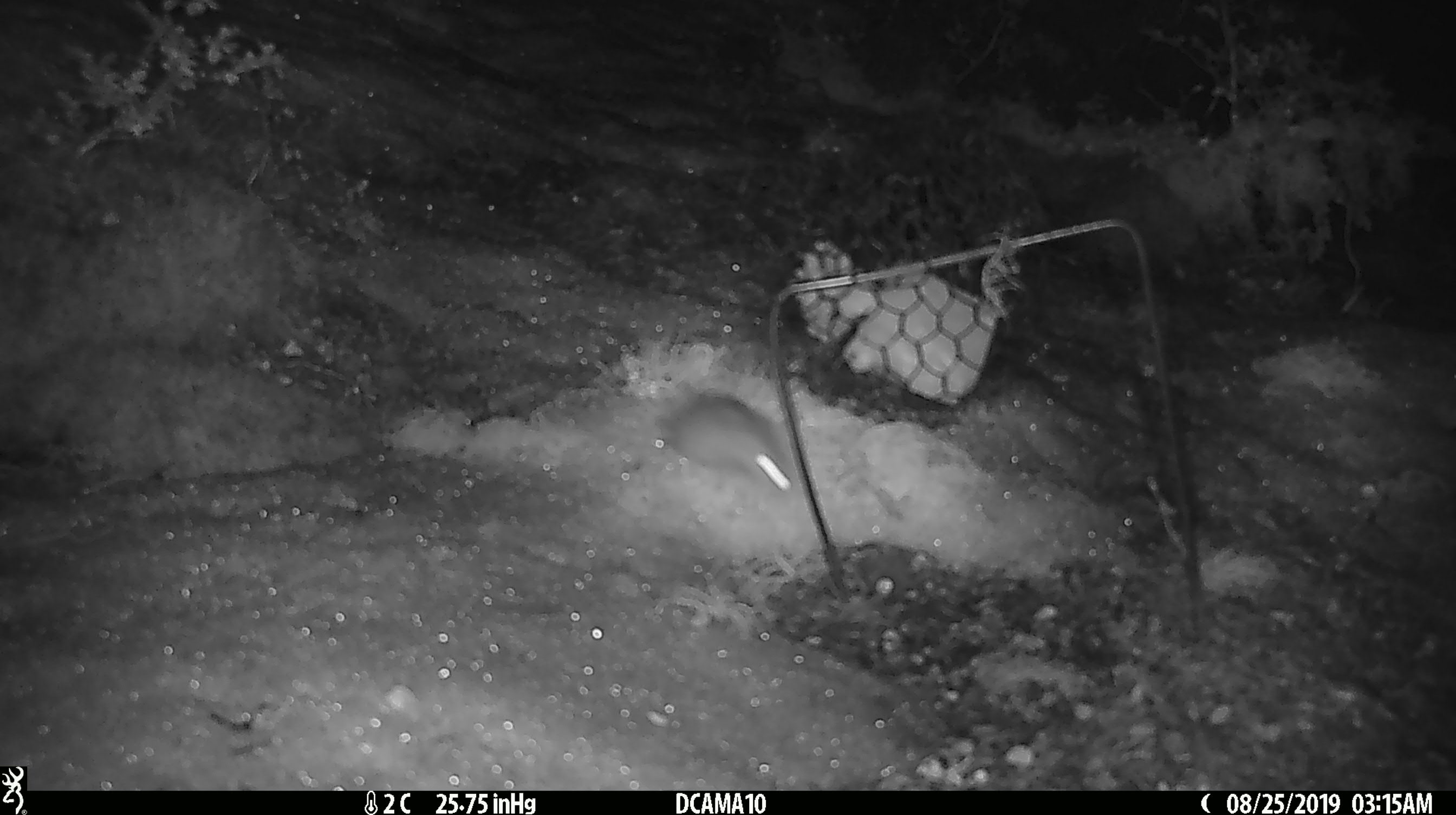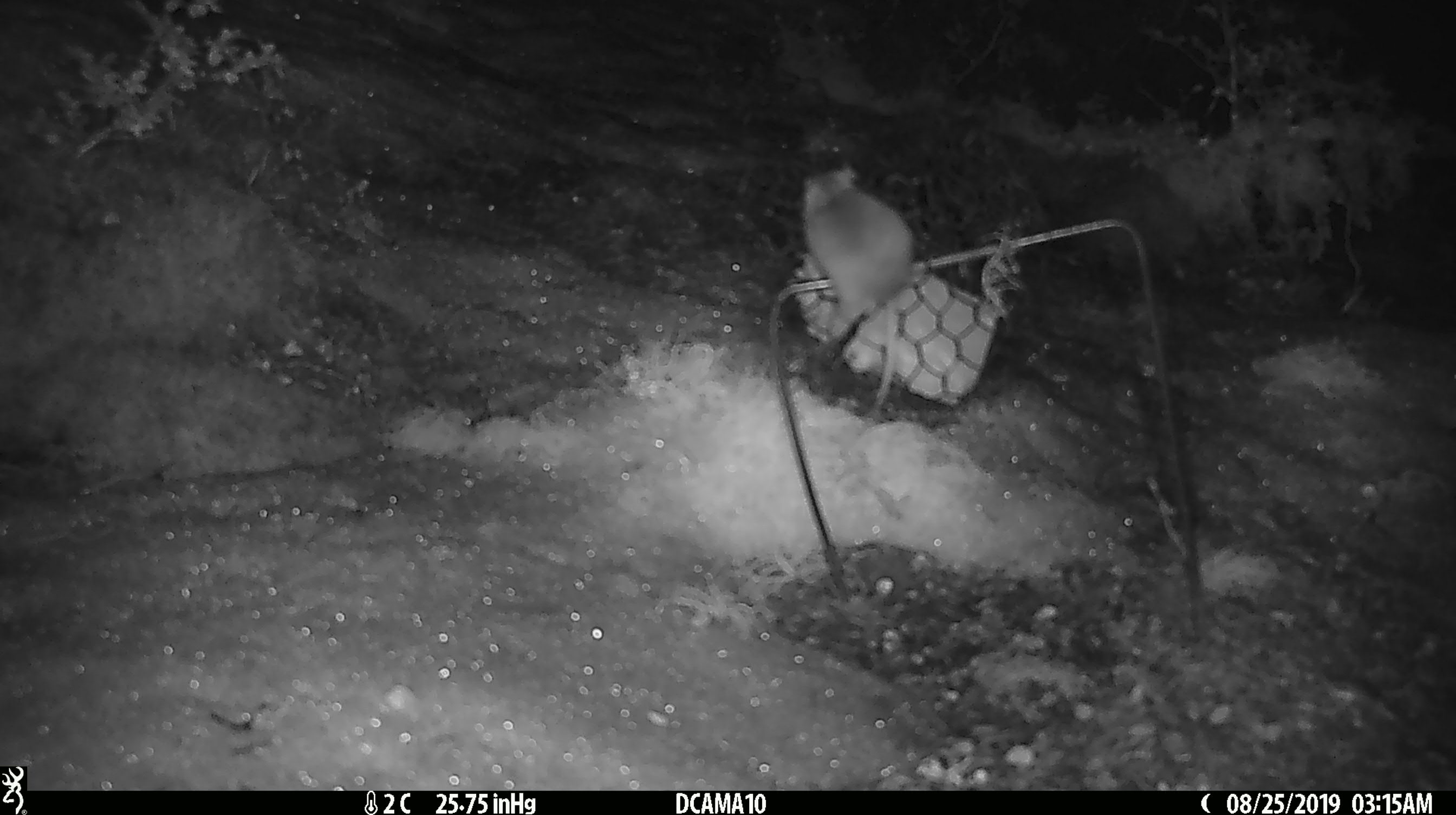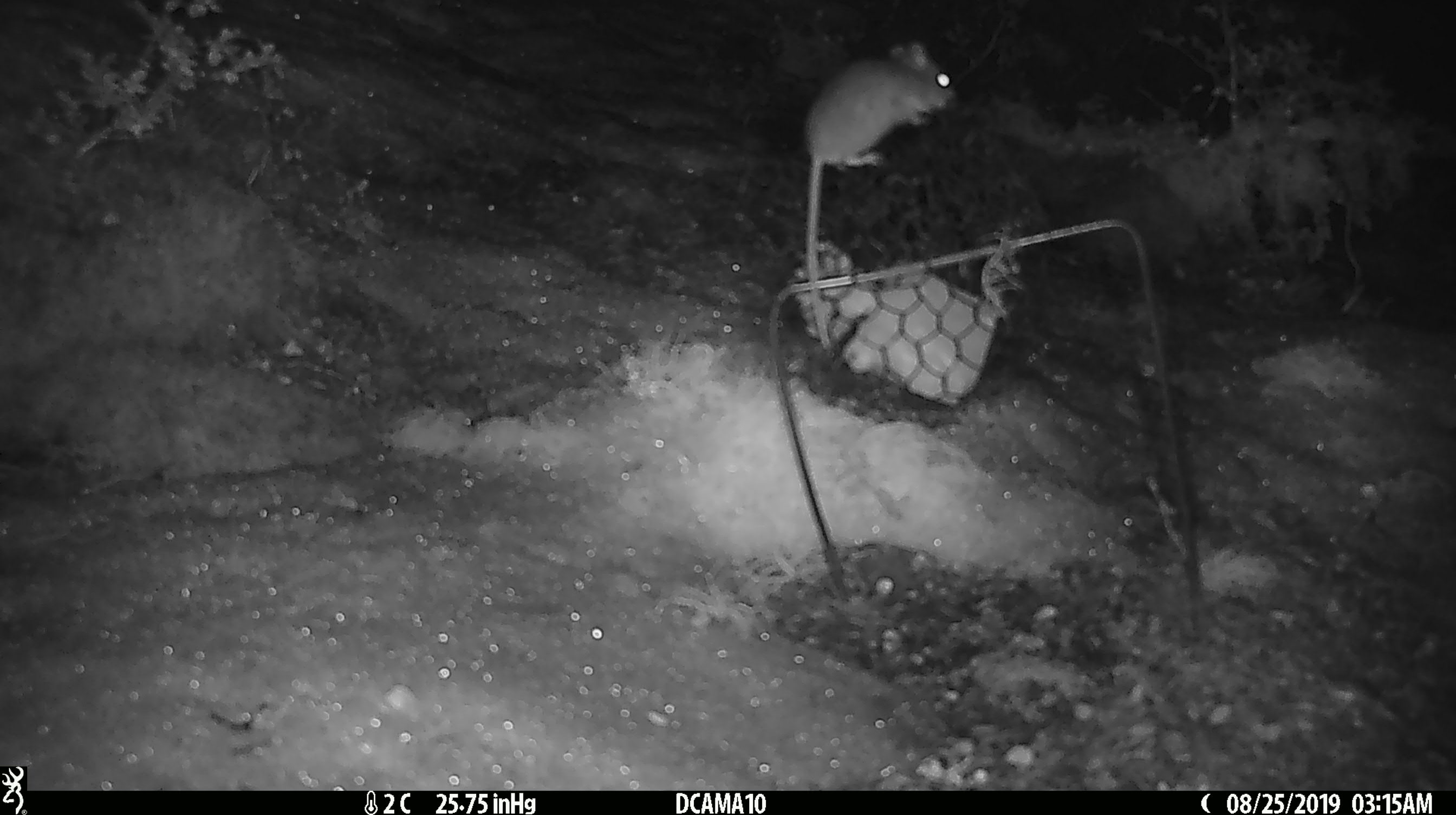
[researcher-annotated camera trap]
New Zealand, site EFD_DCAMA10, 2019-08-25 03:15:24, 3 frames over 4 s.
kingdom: Animalia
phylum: Chordata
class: Mammalia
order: Rodentia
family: Muridae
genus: Mus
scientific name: Mus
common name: mouse